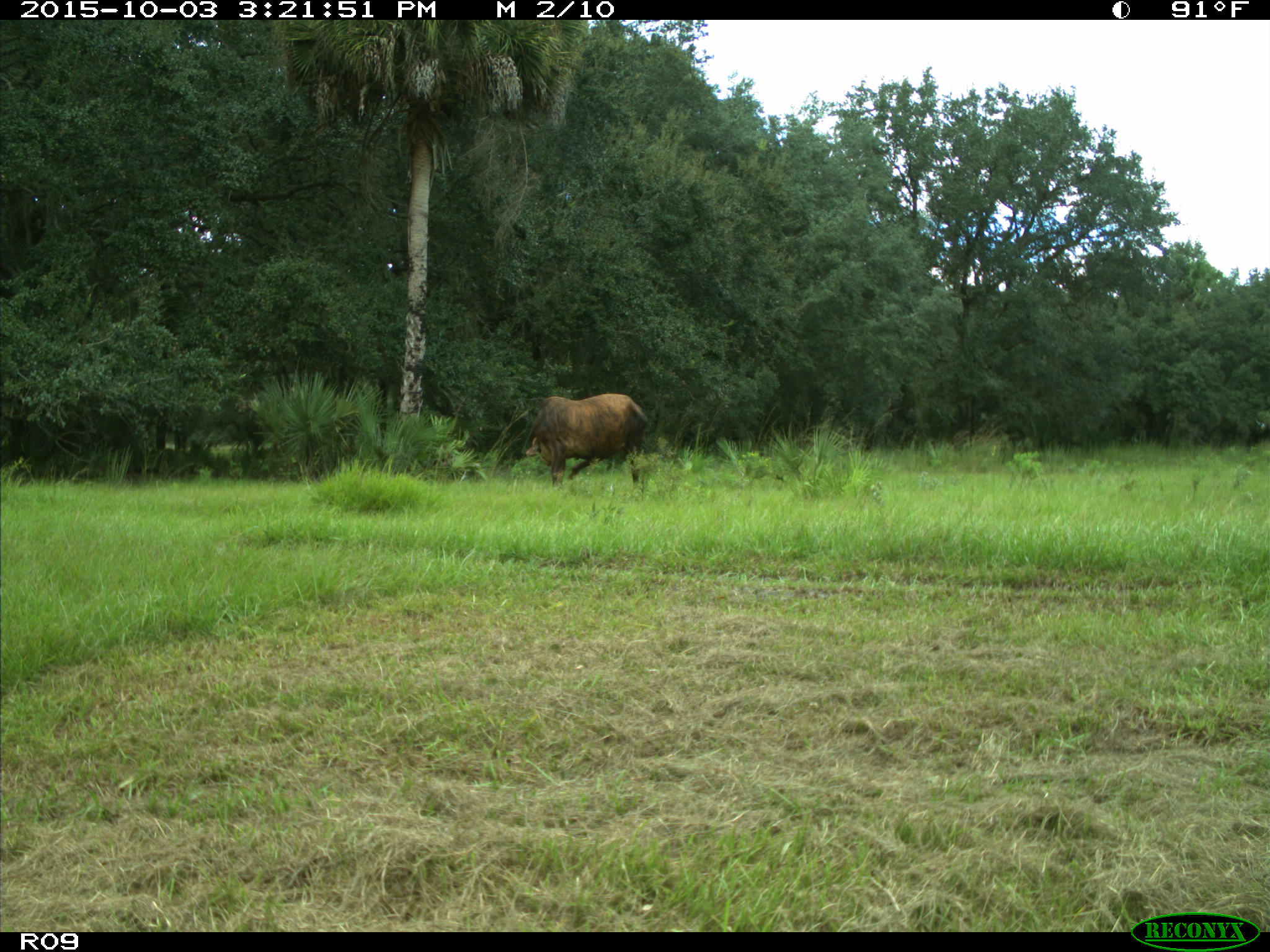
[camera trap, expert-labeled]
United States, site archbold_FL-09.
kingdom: Animalia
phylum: Chordata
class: Mammalia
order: Artiodactyla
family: Bovidae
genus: Bos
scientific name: Bos taurus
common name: domestic cow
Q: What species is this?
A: Bos taurus (domestic cow).